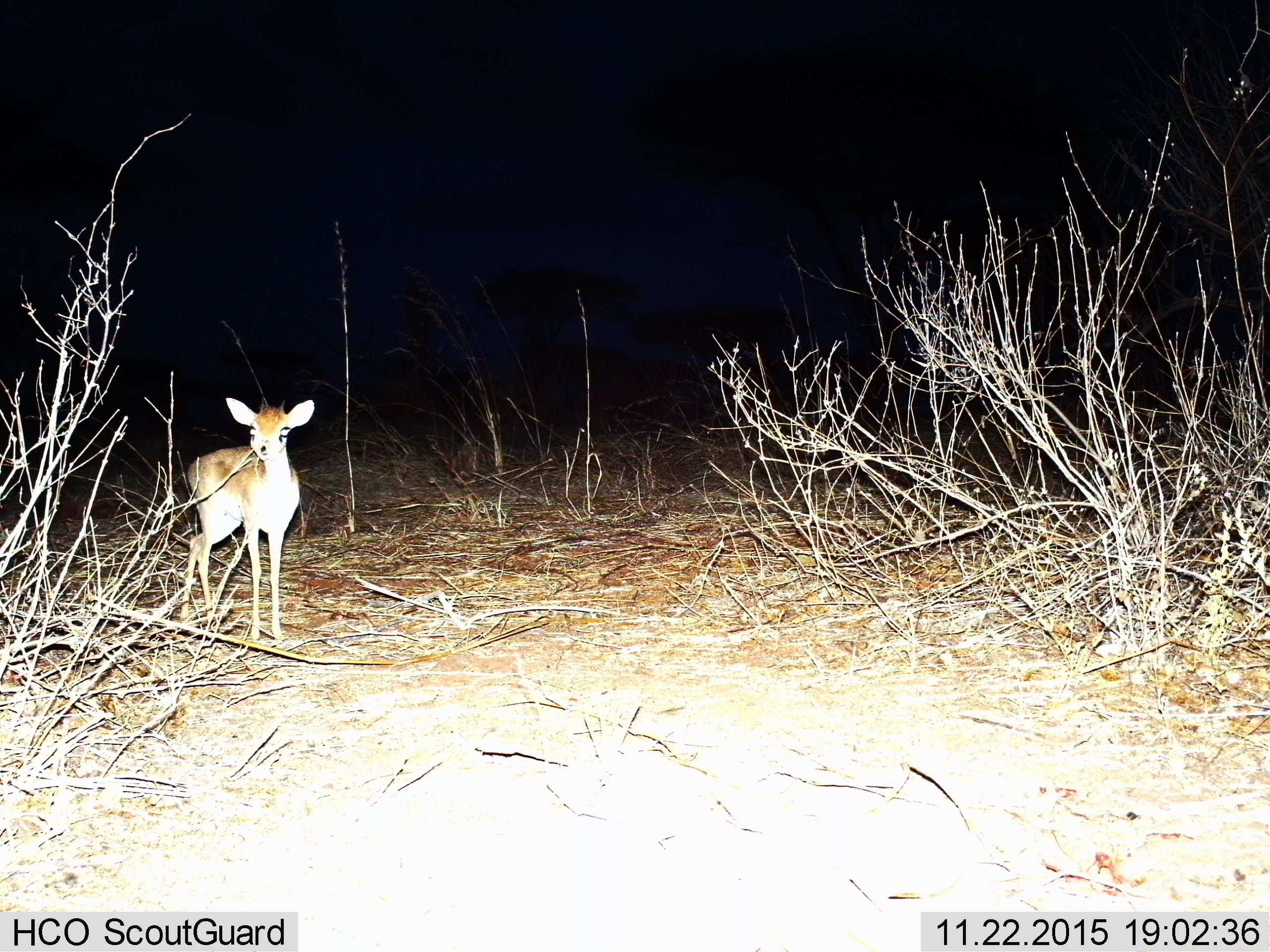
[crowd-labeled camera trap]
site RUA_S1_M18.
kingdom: Animalia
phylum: Chordata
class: Mammalia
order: Artiodactyla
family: Bovidae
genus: Madoqua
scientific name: Madoqua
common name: dik-dik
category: dikdik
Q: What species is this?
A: Dikdik (dik-dik) (Madoqua).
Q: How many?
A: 1.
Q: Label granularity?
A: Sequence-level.